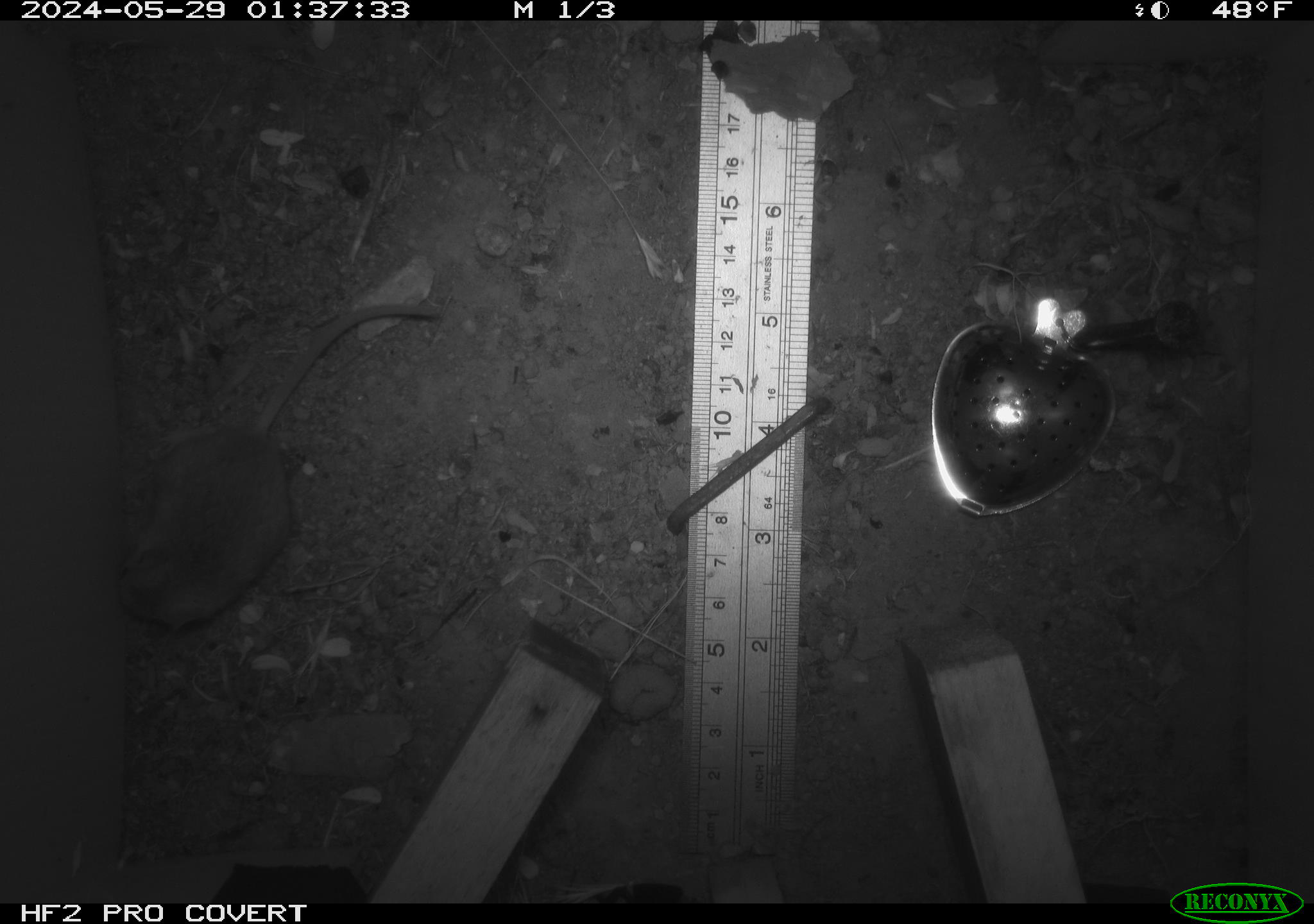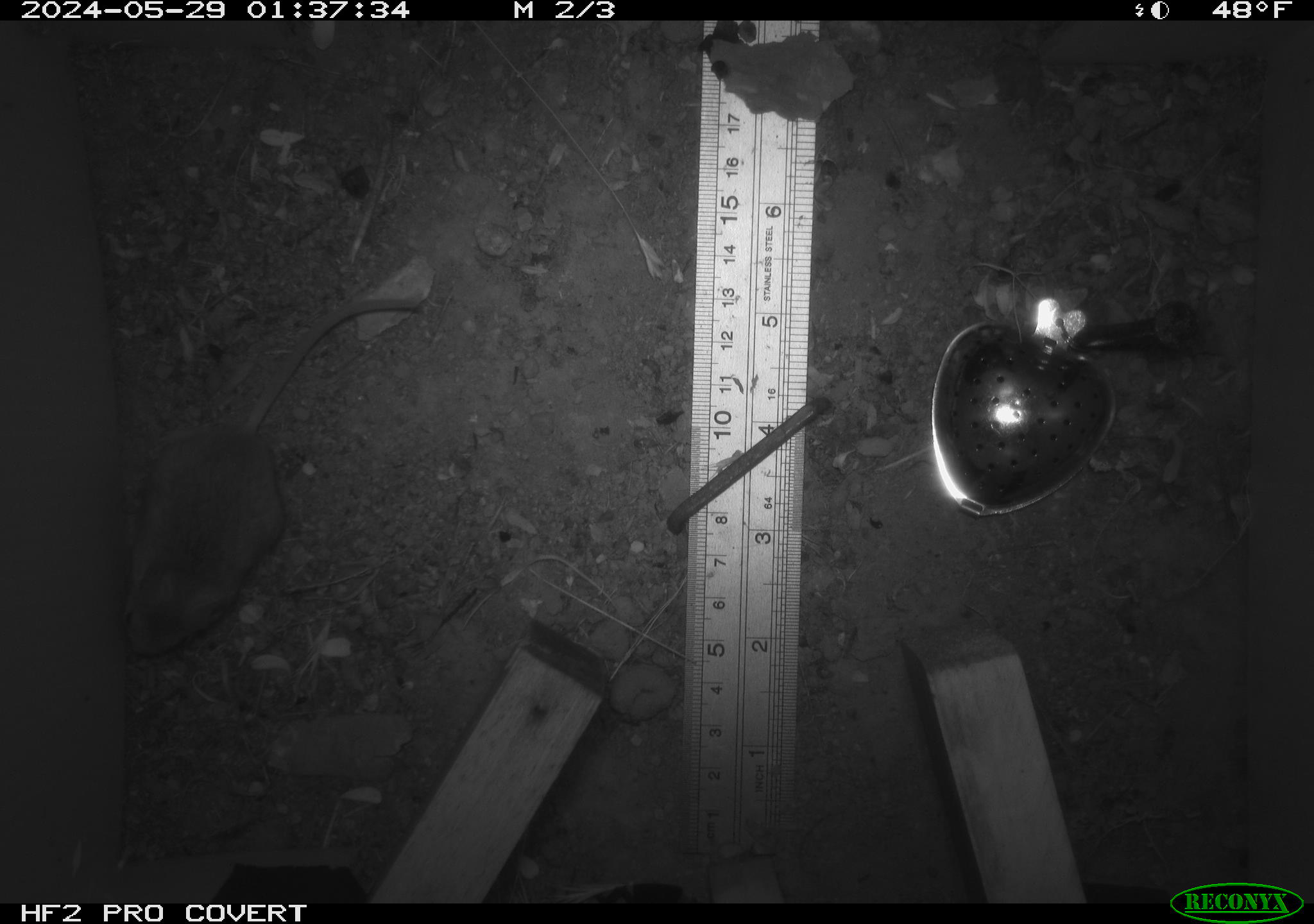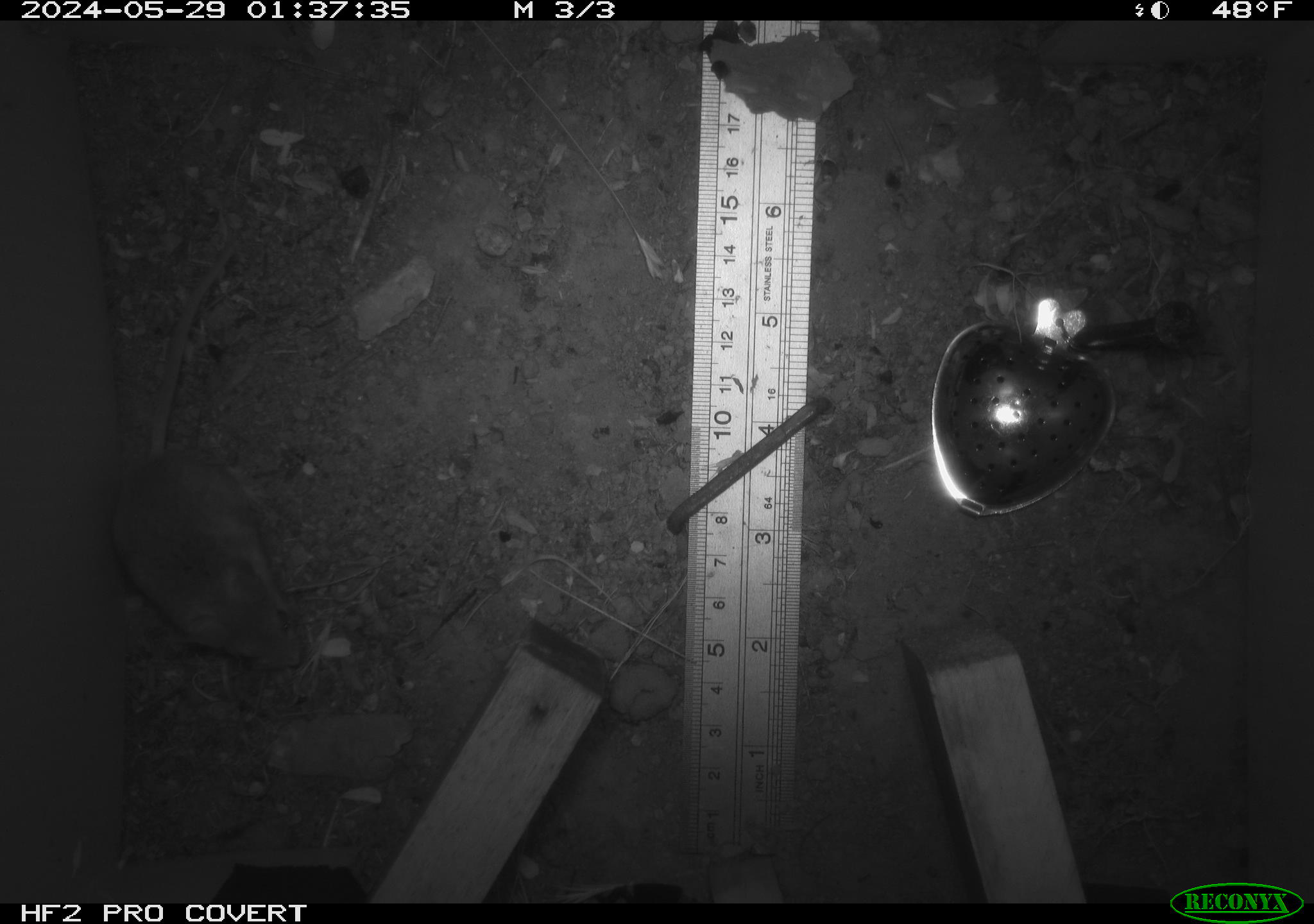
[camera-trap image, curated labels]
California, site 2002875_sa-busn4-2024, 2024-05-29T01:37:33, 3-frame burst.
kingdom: Animalia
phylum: Chordata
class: Mammalia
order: Rodentia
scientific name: Rodentia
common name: rodent